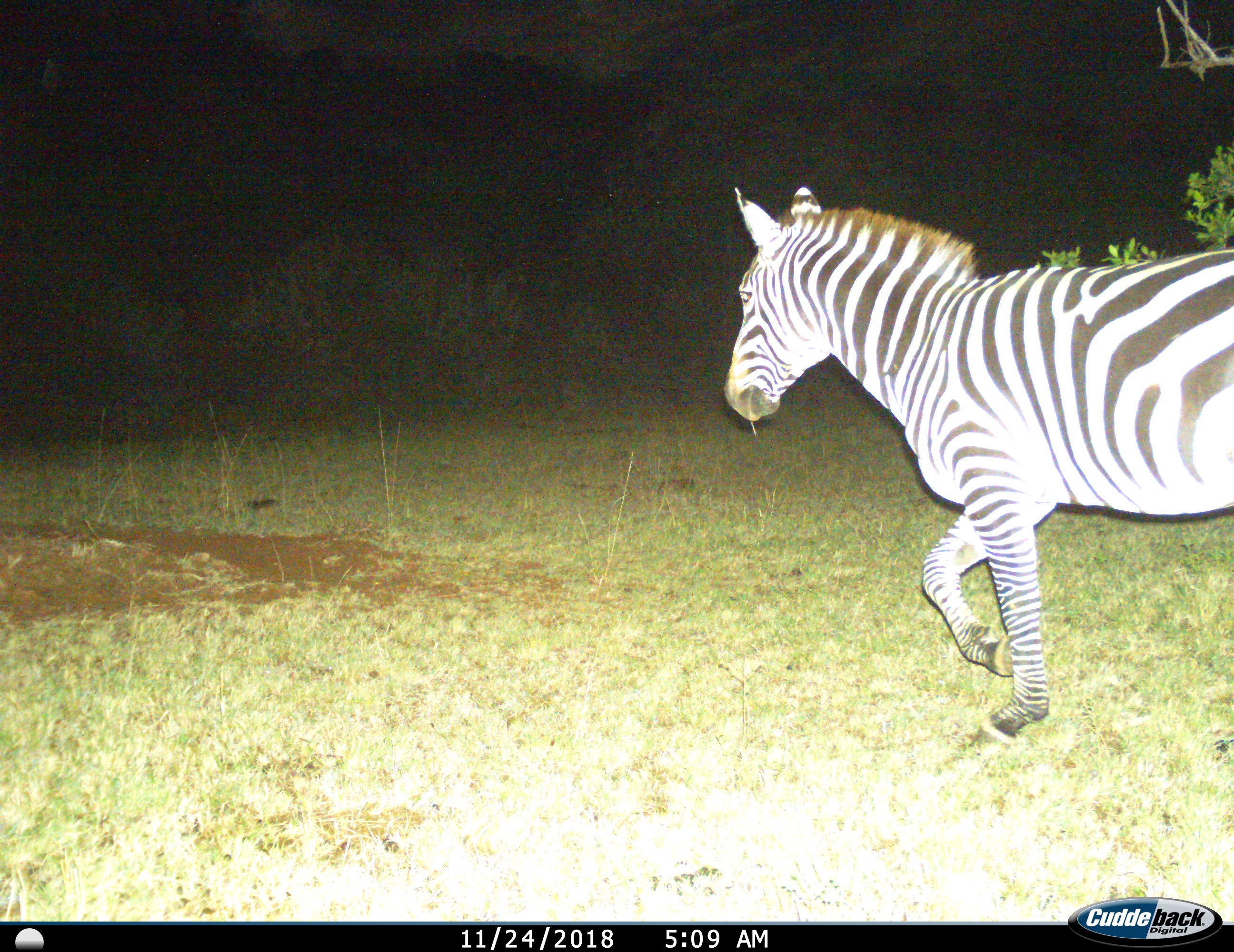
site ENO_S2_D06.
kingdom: Animalia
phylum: Chordata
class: Mammalia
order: Perissodactyla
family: Equidae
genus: Equus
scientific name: Equus quagga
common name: plains zebra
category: zebraplains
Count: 1.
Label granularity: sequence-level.